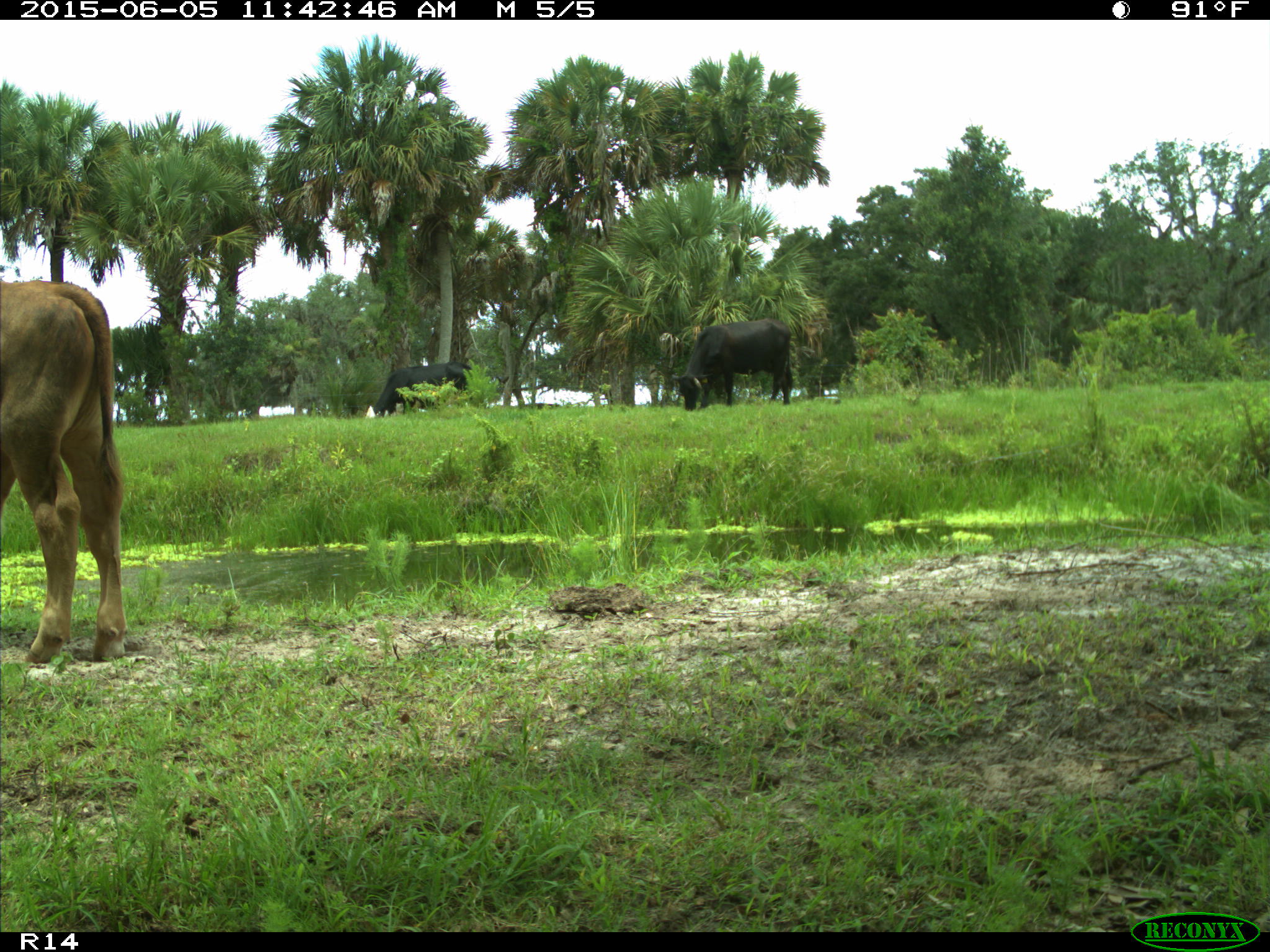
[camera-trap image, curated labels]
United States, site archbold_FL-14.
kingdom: Animalia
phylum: Chordata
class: Mammalia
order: Artiodactyla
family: Bovidae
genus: Bos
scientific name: Bos taurus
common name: domestic cow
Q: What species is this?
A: Bos taurus (domestic cow).